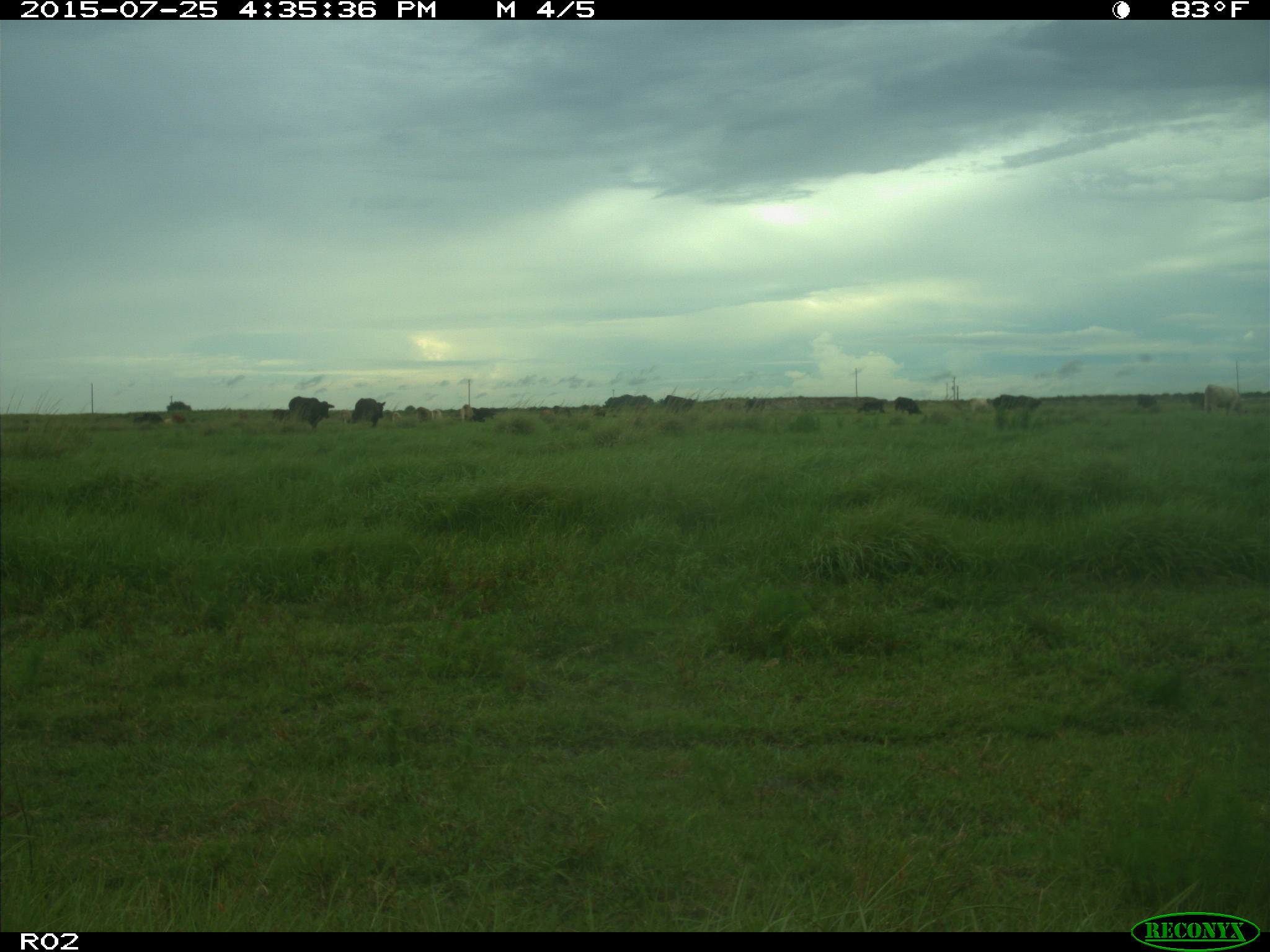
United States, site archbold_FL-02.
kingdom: Animalia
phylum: Chordata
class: Mammalia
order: Artiodactyla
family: Bovidae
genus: Bos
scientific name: Bos taurus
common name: domestic cow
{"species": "Bos taurus (domestic cow)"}